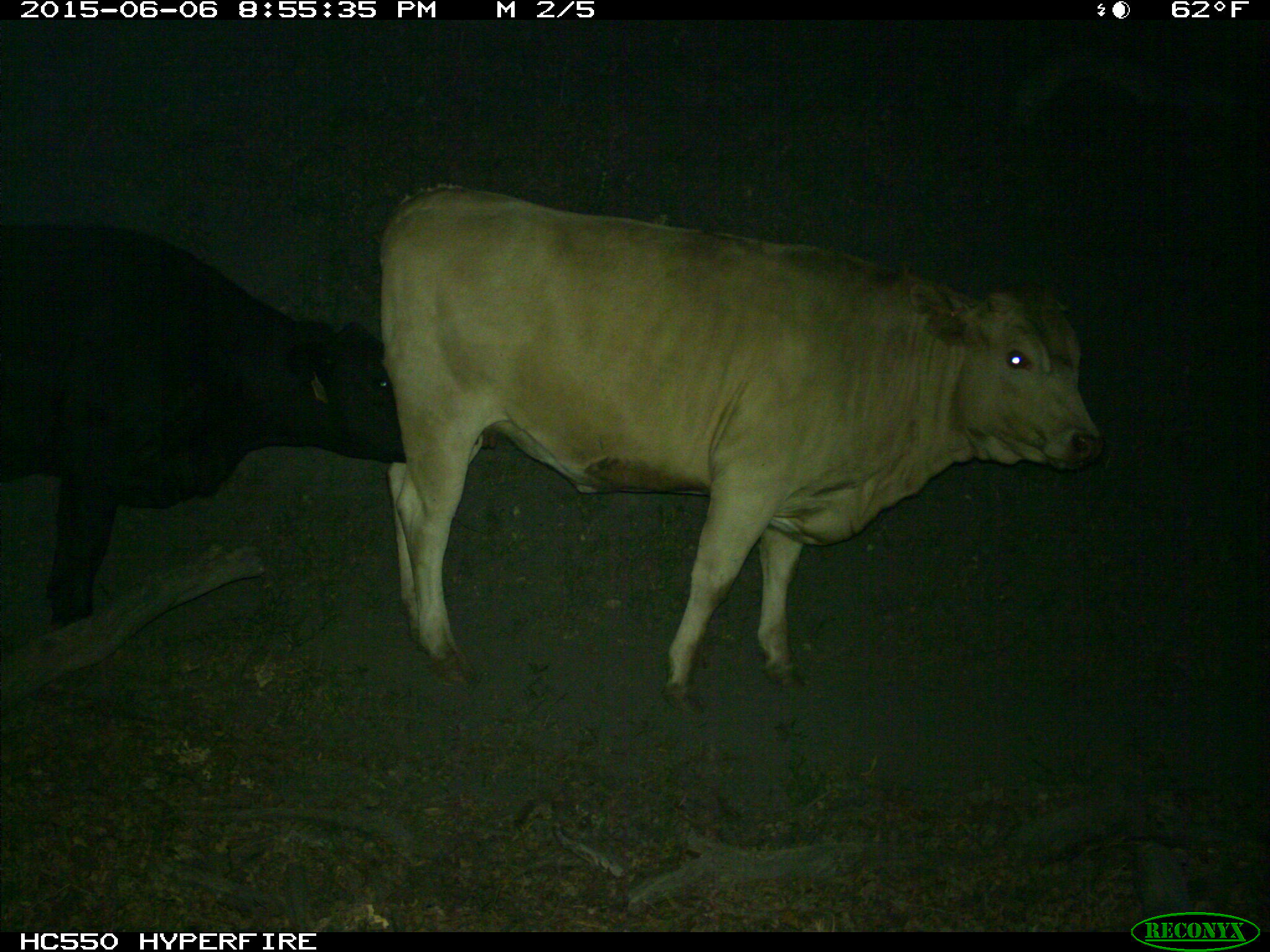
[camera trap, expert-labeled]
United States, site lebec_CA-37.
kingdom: Animalia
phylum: Chordata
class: Mammalia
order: Artiodactyla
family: Bovidae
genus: Bos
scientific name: Bos taurus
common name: domestic cow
Bos taurus (domestic cow).